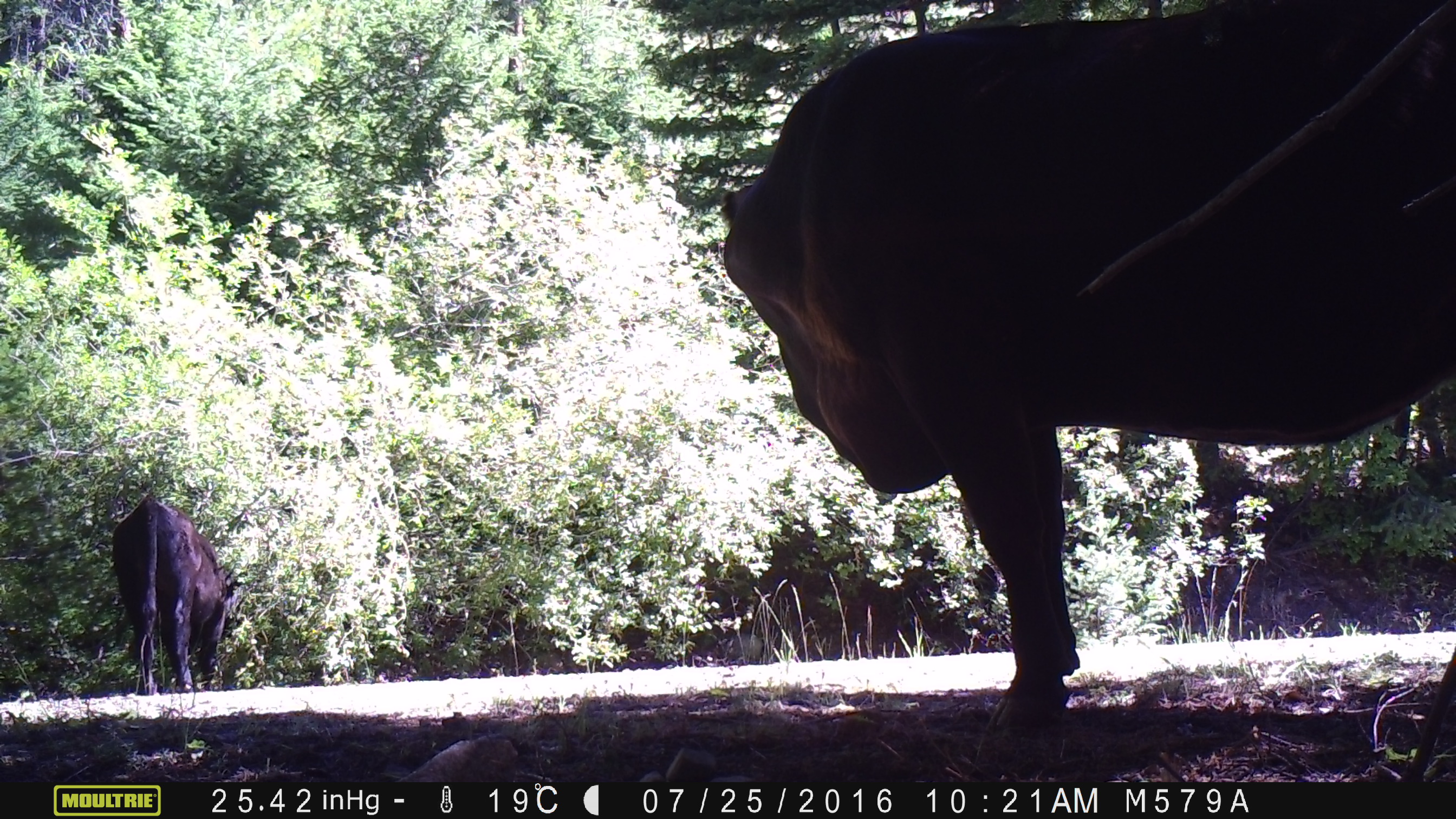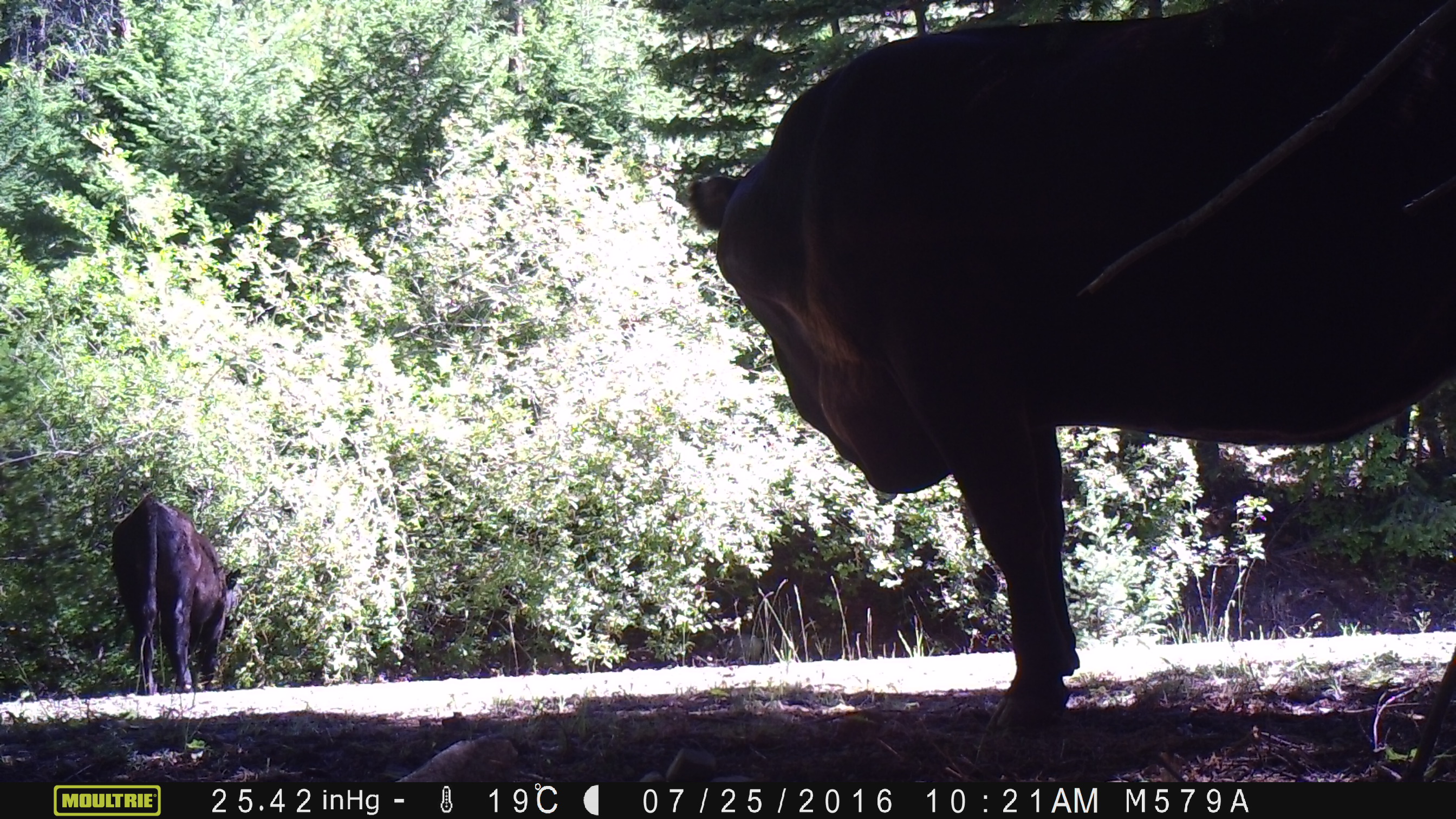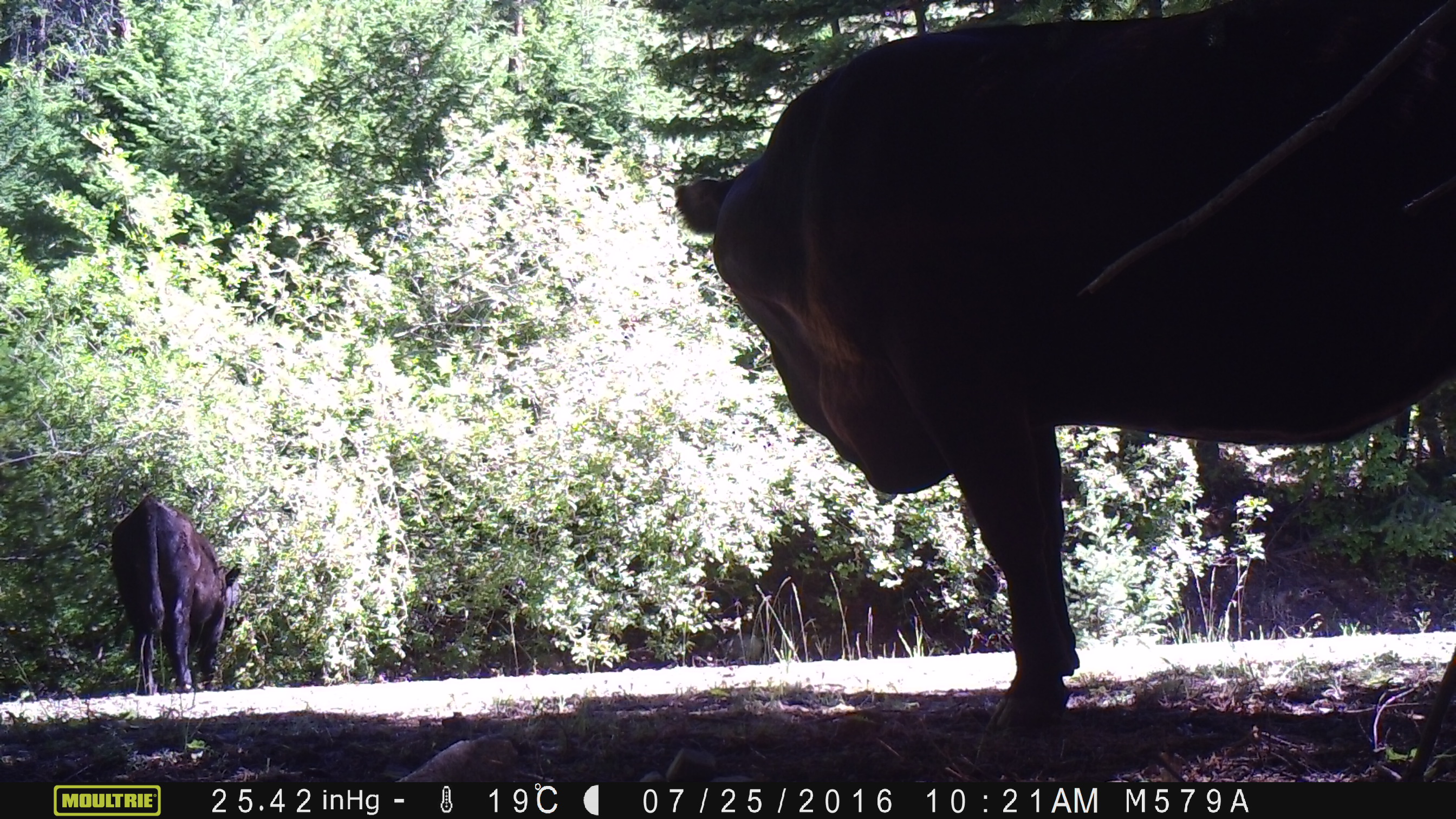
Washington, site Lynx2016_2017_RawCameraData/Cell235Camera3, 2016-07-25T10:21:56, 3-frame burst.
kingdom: Animalia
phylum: Chordata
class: Mammalia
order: Artiodactyla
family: Bovidae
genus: Bos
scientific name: Bos taurus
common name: domestic cattle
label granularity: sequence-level